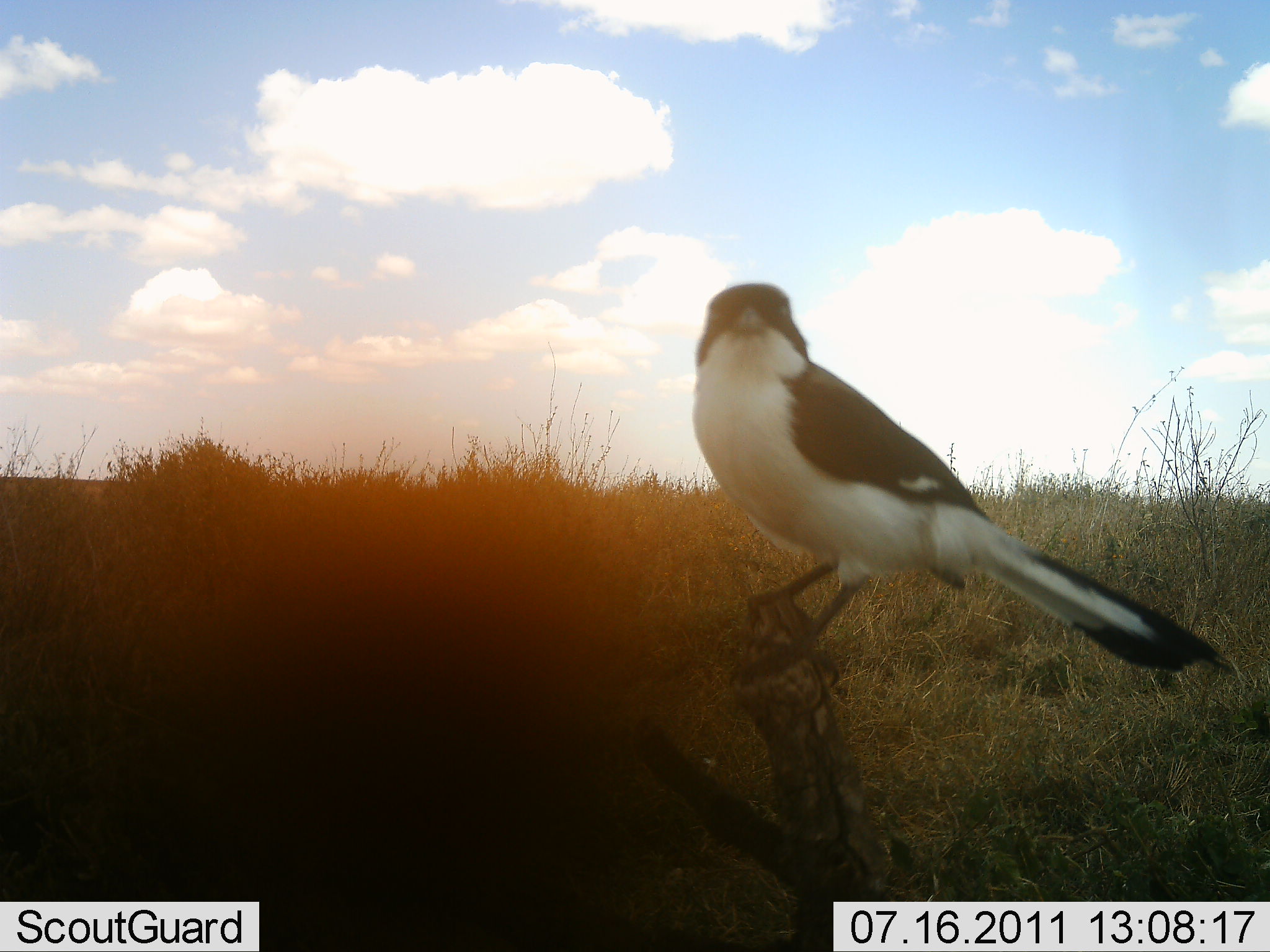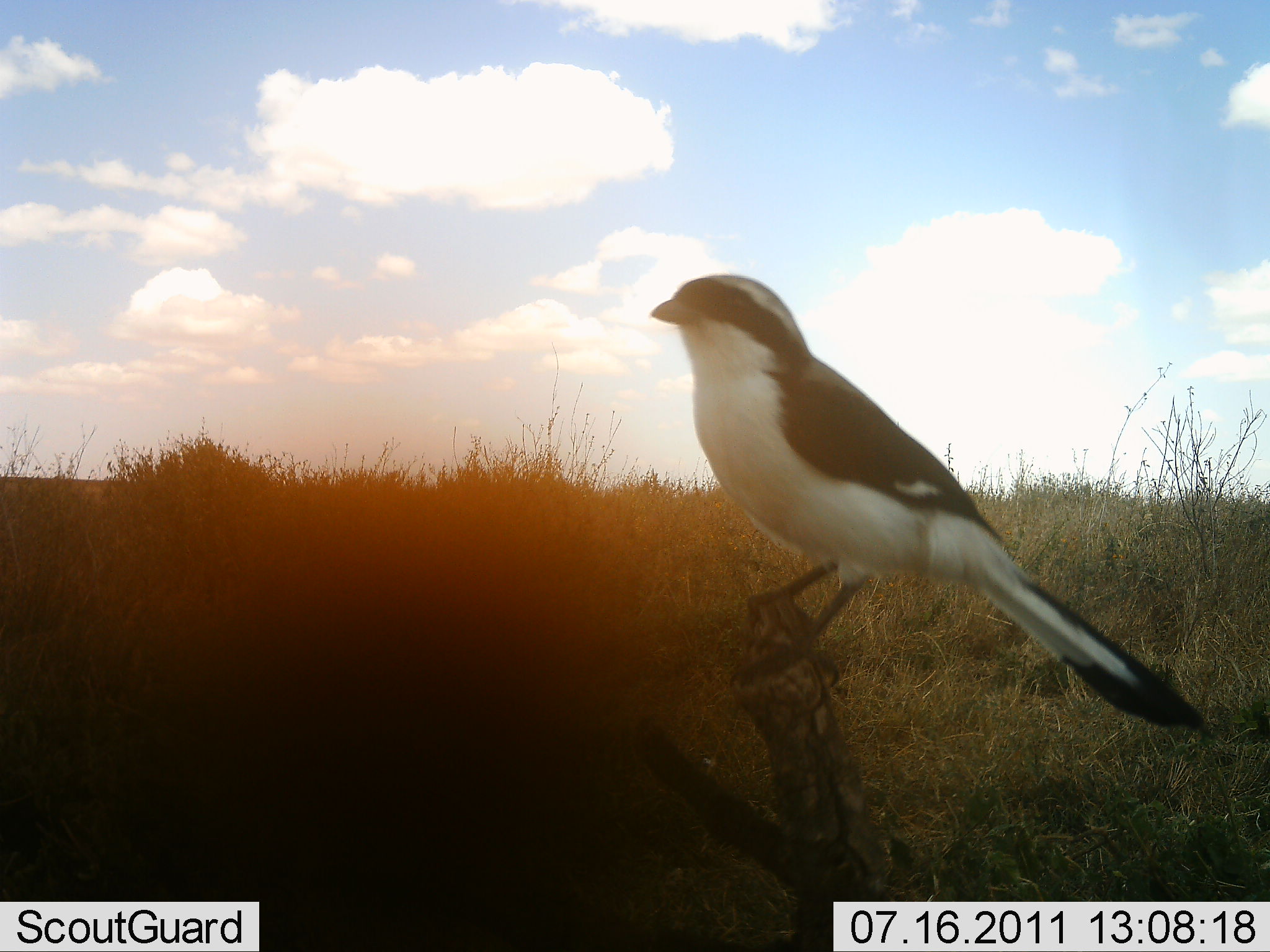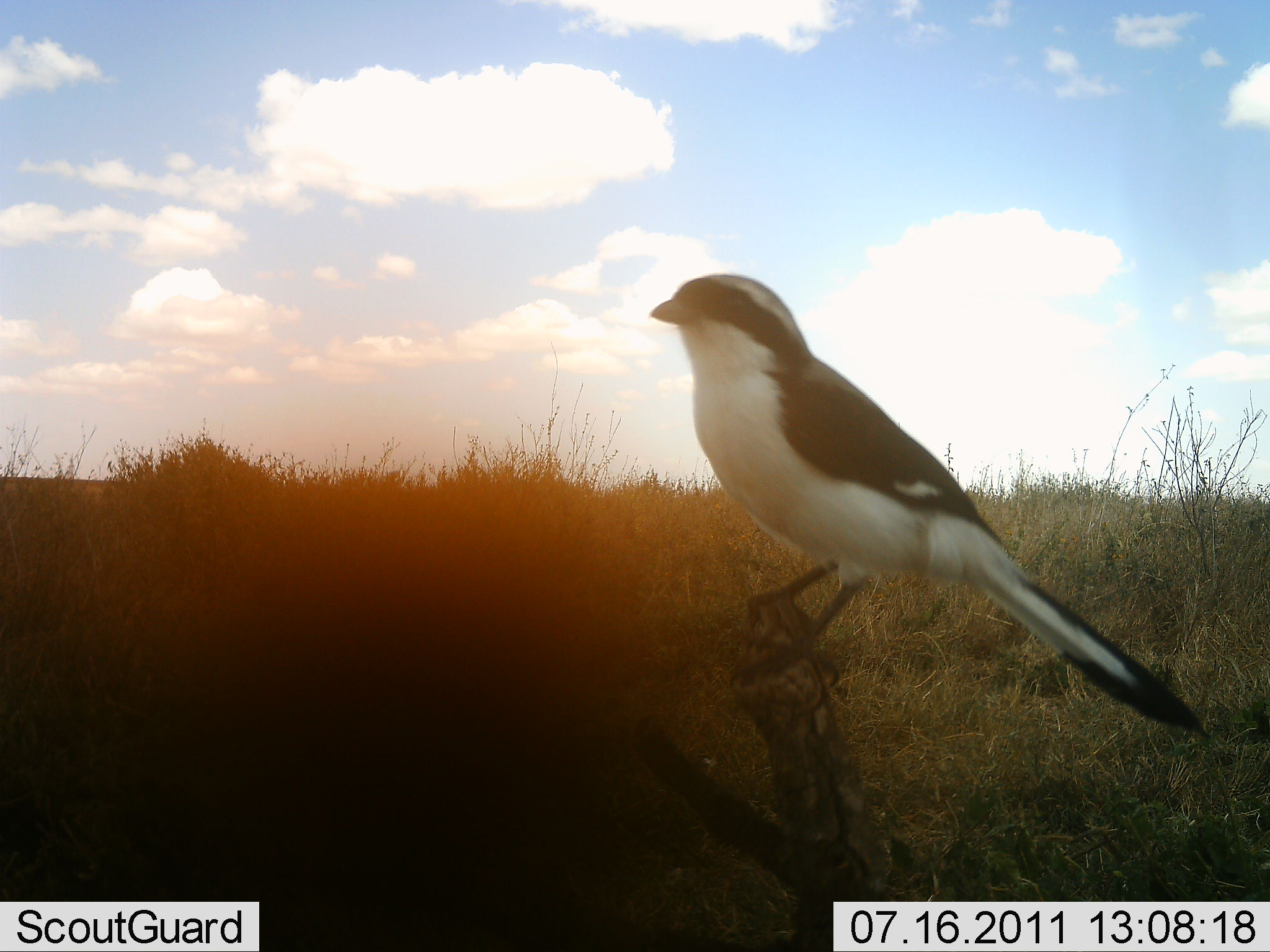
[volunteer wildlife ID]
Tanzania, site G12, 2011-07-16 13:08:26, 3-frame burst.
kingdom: Animalia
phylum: Chordata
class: Aves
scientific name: Aves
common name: bird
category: otherbird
Otherbird (bird) (Aves), count 1. Behavior (volunteer vote fractions): standing 91%, resting 18%, moving 0%, interacting 0%. Young present (vote fraction): 0%. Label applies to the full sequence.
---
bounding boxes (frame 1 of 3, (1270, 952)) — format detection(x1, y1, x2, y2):
animal: detection(690, 281, 1241, 716)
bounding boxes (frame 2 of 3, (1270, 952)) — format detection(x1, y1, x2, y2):
animal: detection(652, 275, 1208, 732)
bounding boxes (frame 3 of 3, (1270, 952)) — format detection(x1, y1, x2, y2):
animal: detection(650, 272, 1216, 743)